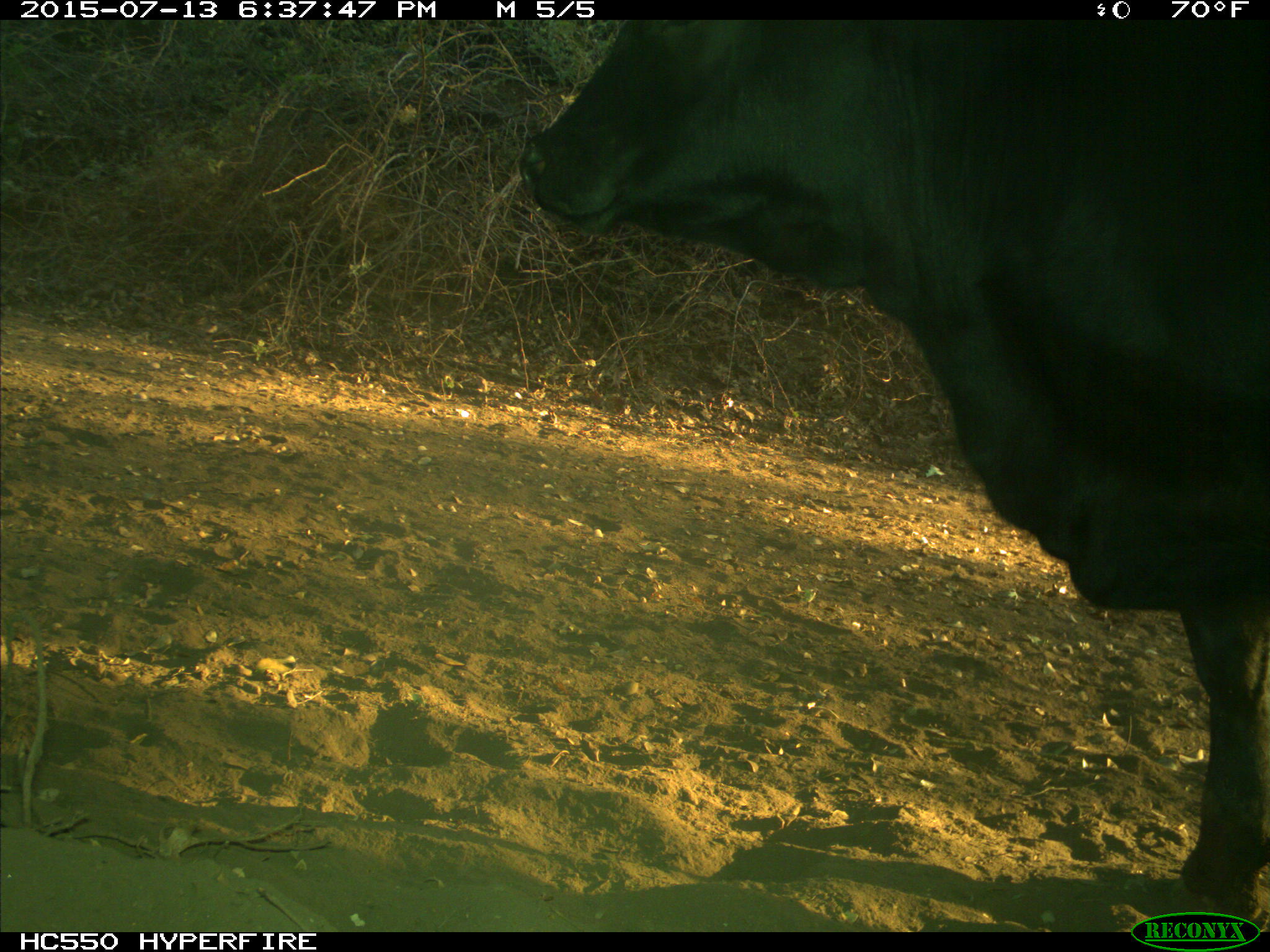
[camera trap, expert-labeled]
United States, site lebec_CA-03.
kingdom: Animalia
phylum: Chordata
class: Mammalia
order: Artiodactyla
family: Bovidae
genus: Bos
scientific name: Bos taurus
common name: domestic cow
Bos taurus (domestic cow).